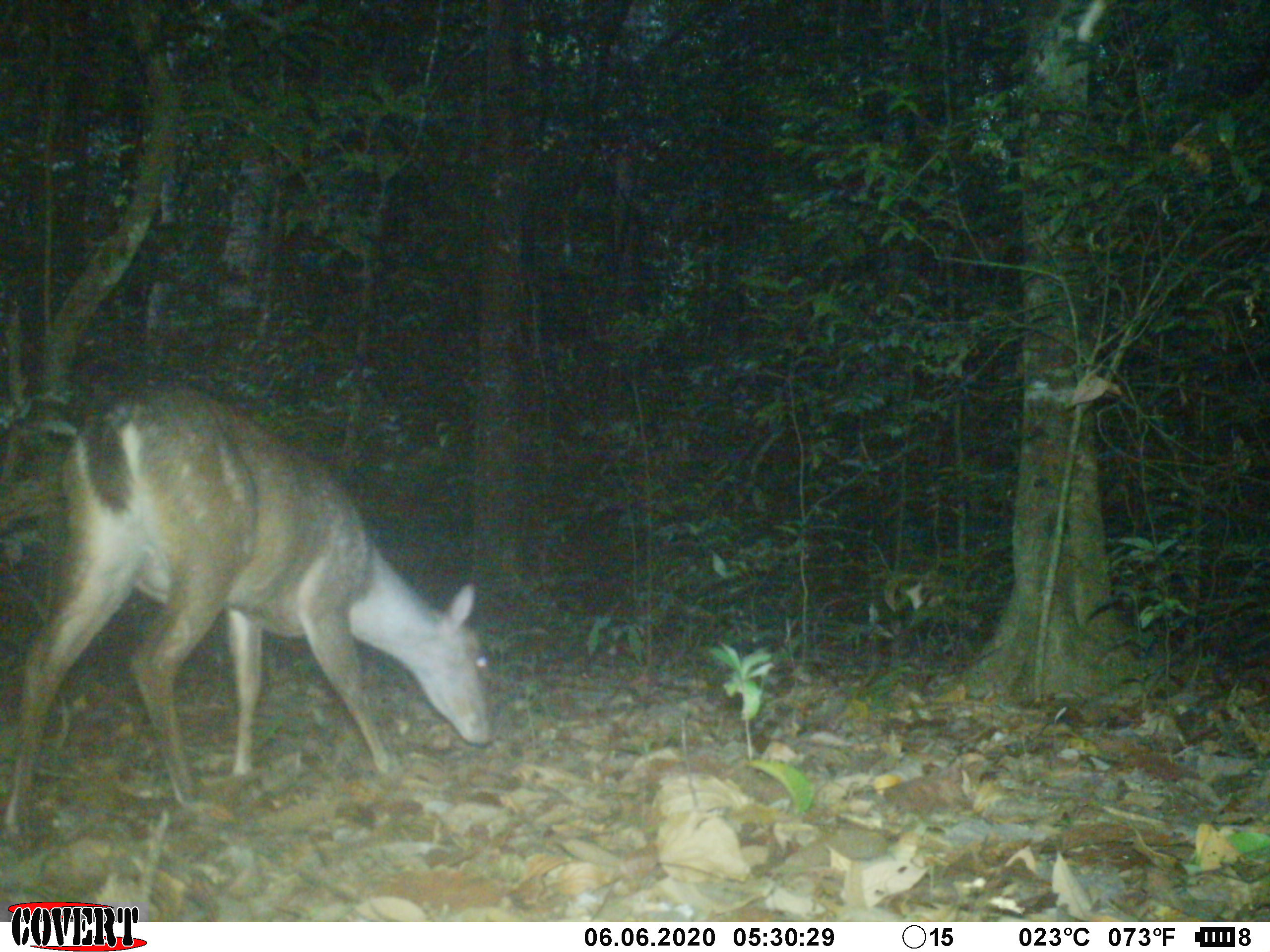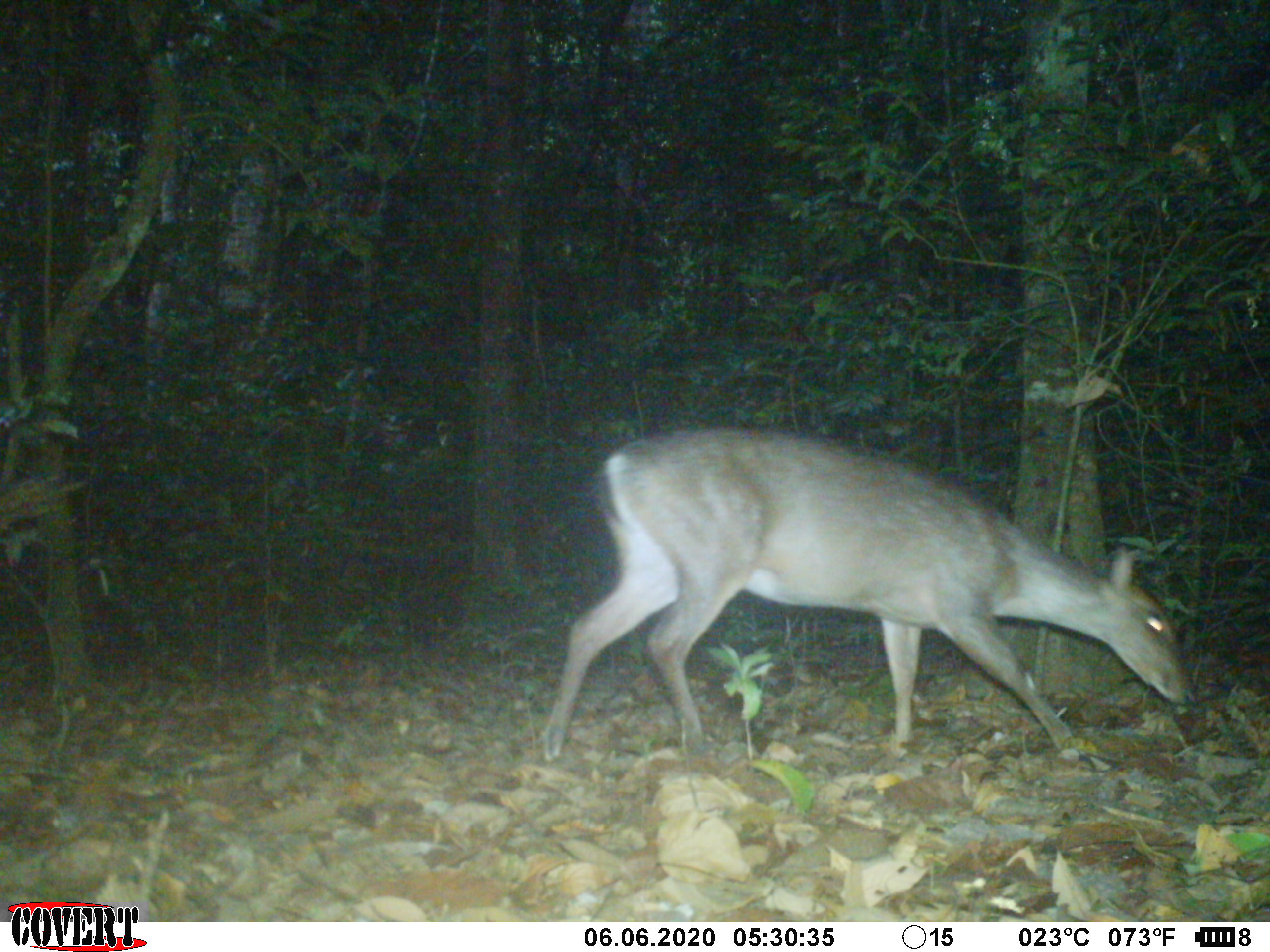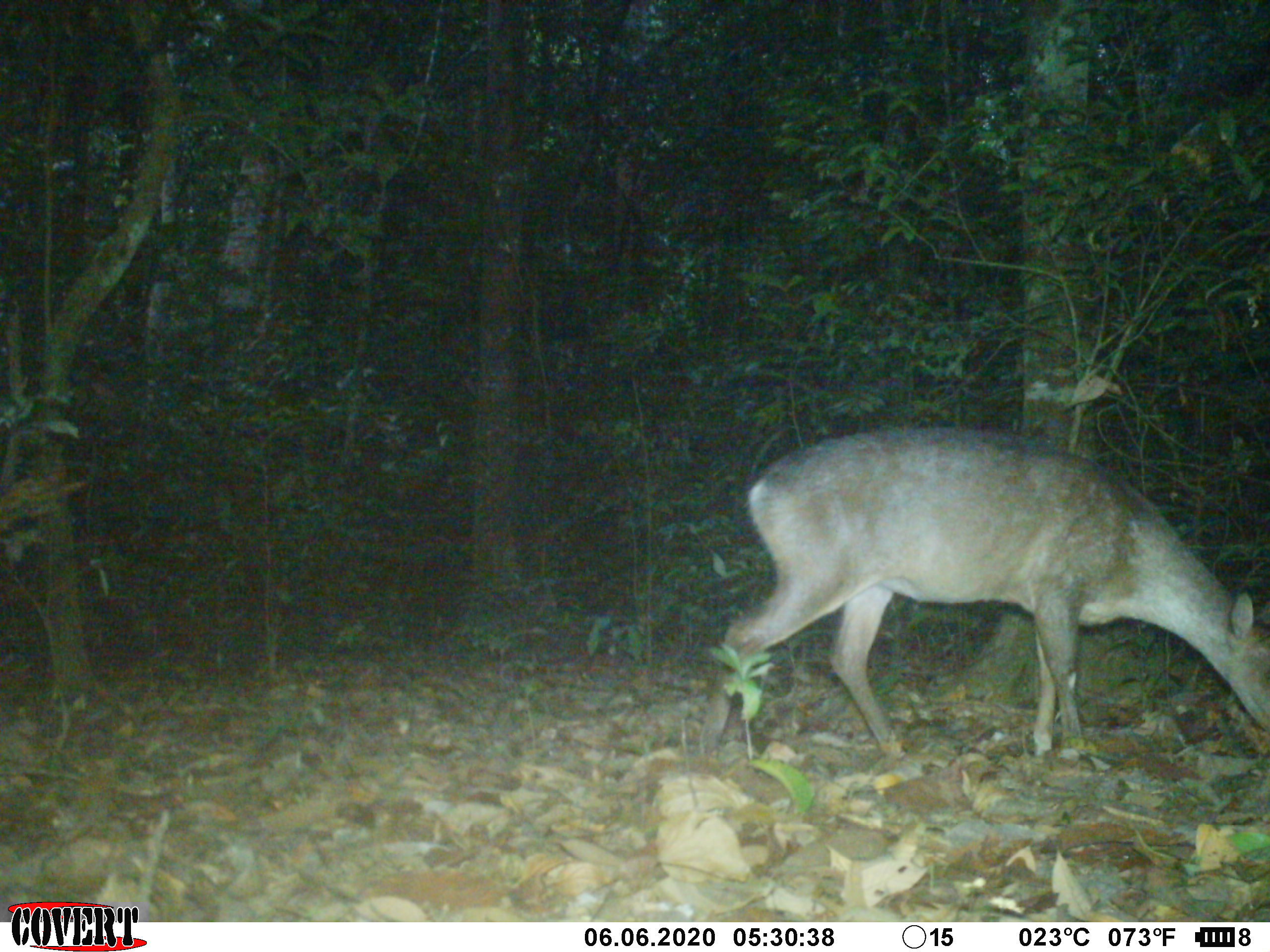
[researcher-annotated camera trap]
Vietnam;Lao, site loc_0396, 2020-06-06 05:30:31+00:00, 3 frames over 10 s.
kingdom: Animalia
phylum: Chordata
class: Mammalia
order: Artiodactyla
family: Cervidae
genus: Muntiacus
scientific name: Muntiacus vuquangensis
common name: large-antlered muntjac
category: large antlered muntjac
Large antlered muntjac (large-antlered muntjac) (Muntiacus vuquangensis). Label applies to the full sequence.